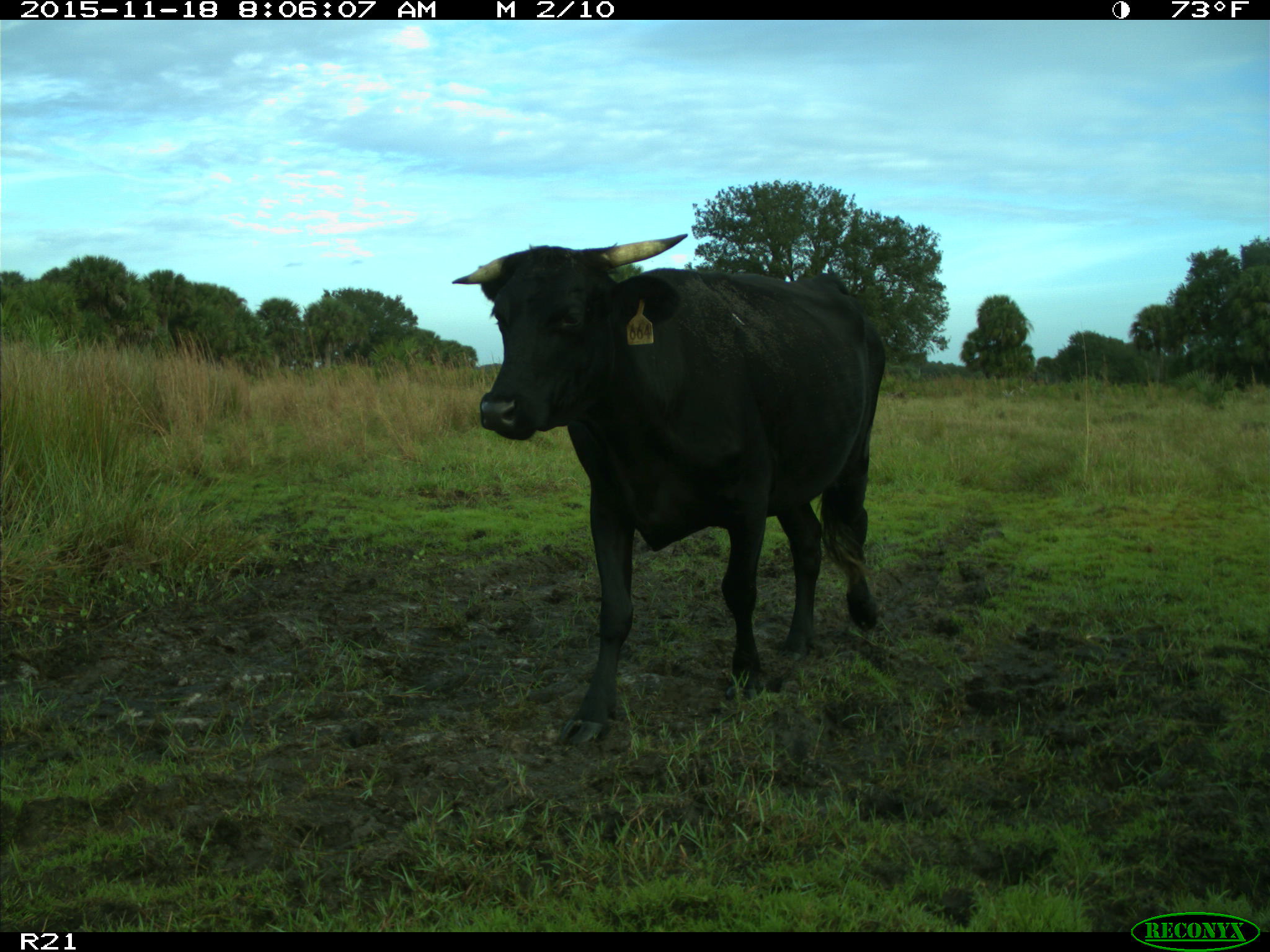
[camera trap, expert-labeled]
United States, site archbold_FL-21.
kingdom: Animalia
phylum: Chordata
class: Mammalia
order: Artiodactyla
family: Bovidae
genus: Bos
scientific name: Bos taurus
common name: domestic cow